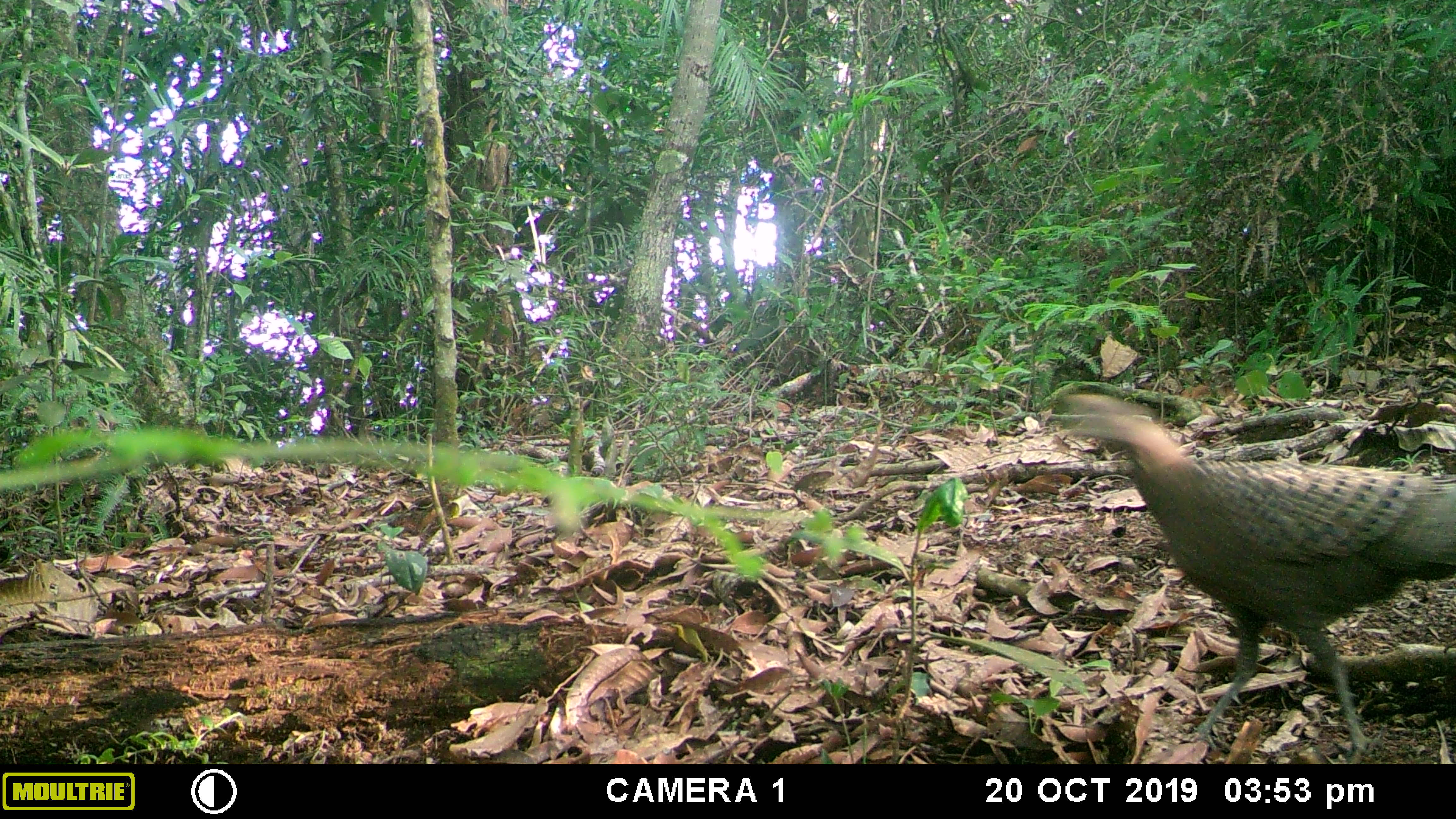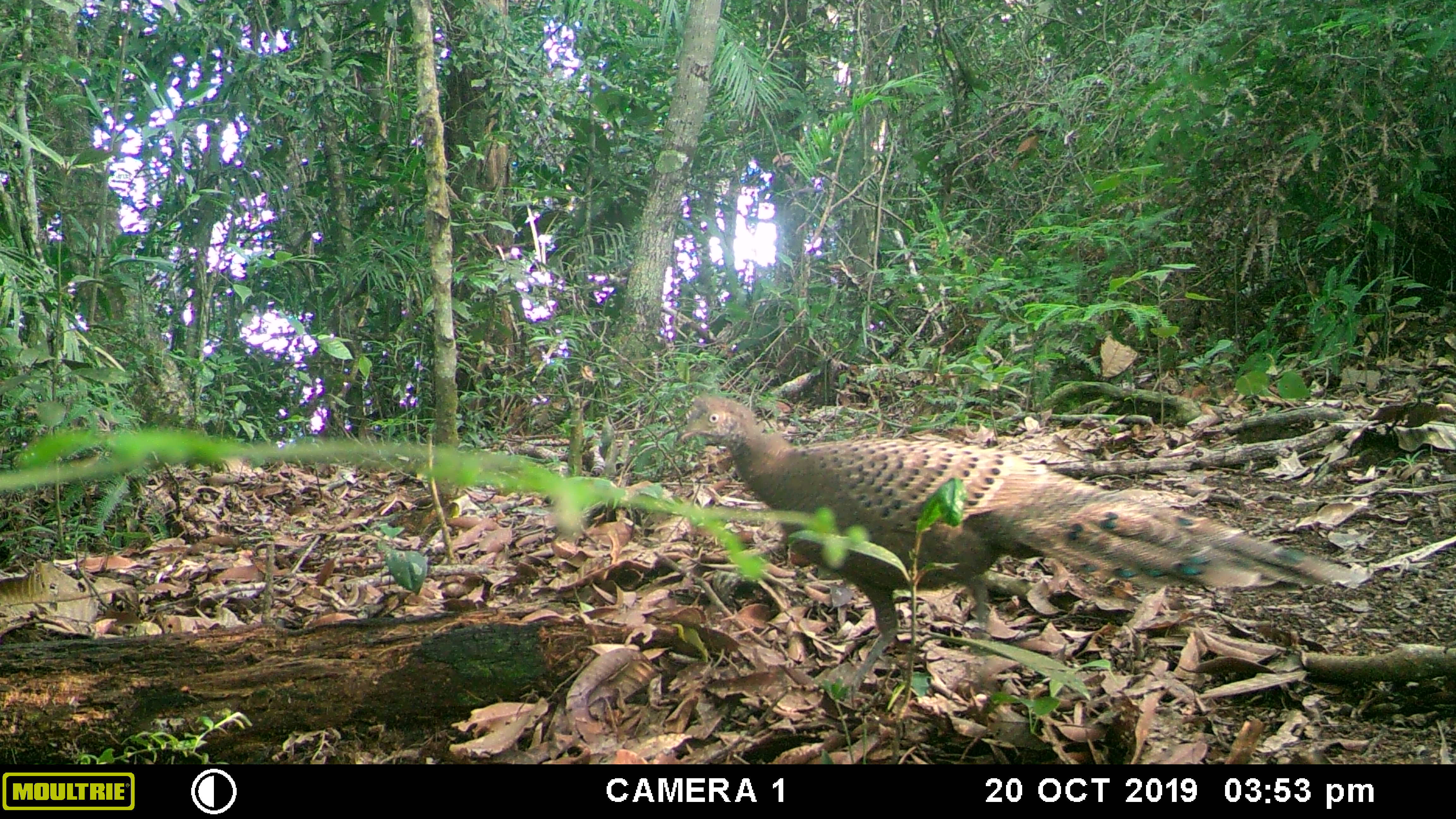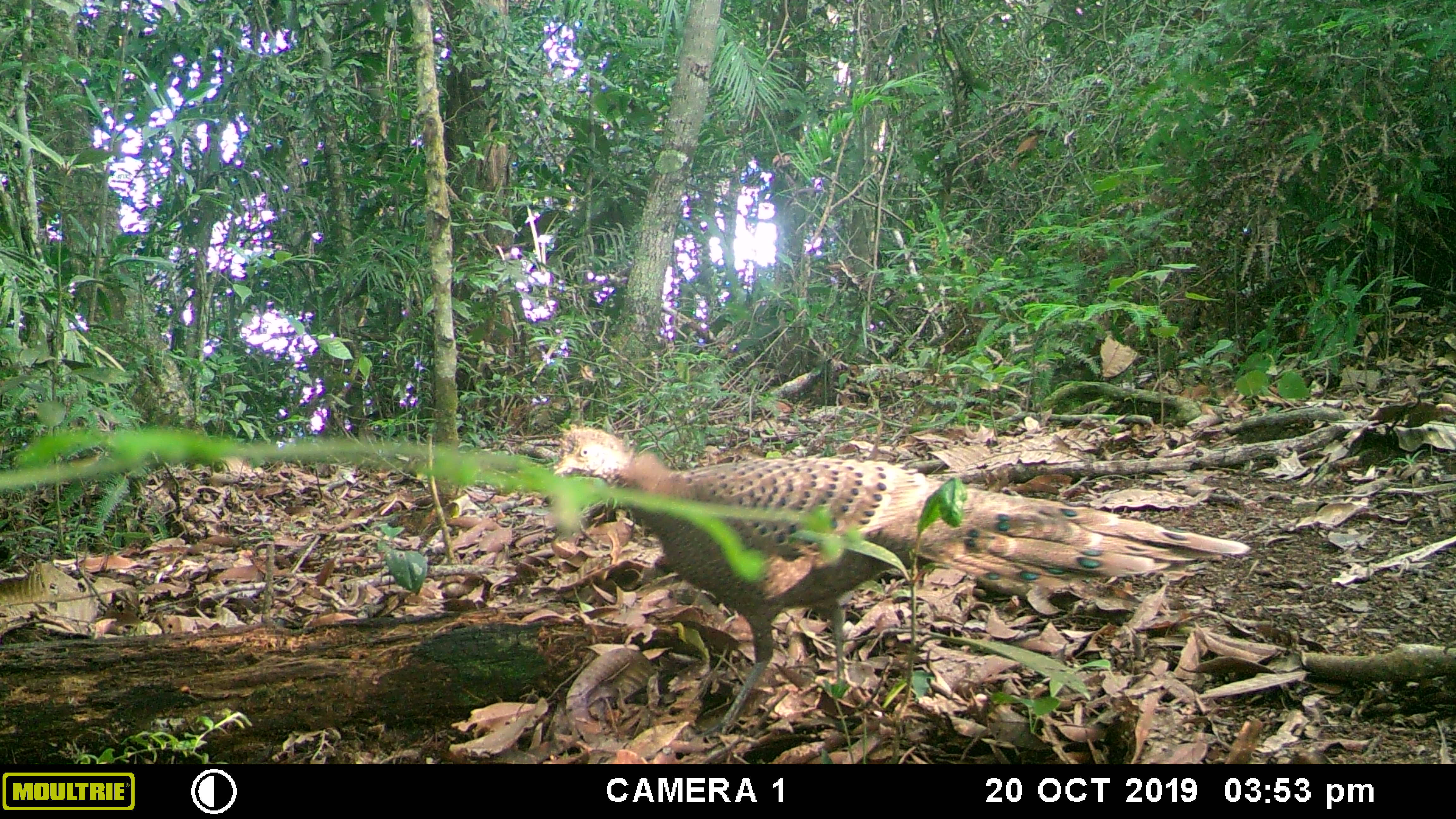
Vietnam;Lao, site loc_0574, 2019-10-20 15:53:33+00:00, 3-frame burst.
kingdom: Animalia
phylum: Chordata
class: Aves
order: Galliformes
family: Phasianidae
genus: Polyplectron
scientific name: Polyplectron bicalcaratum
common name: gray peacock-pheasant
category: grey peacock pheasant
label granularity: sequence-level